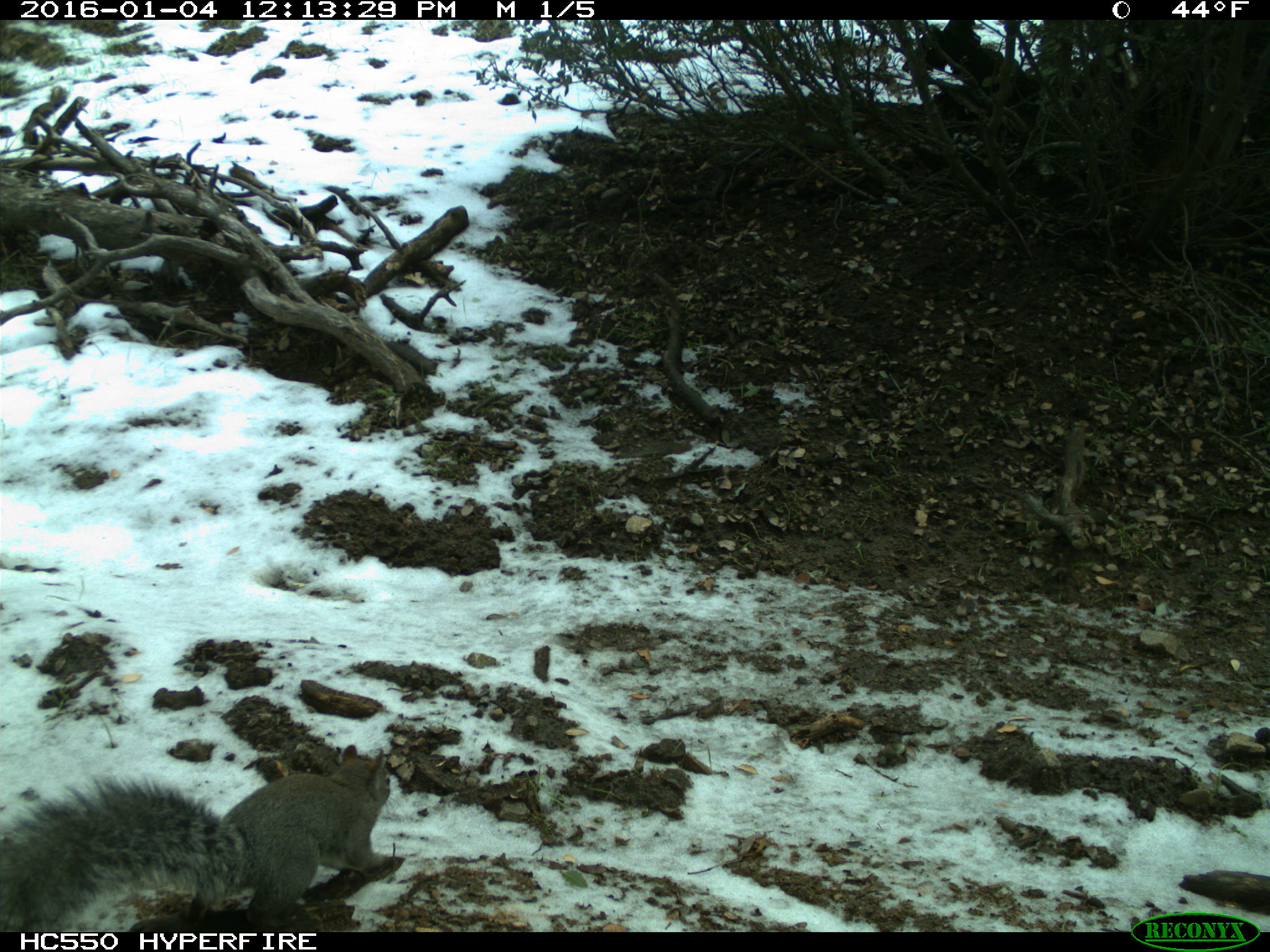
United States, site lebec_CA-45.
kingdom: Animalia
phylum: Chordata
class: Mammalia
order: Rodentia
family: Sciuridae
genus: Sciurus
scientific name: Sciurus carolinensis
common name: eastern gray squirrel